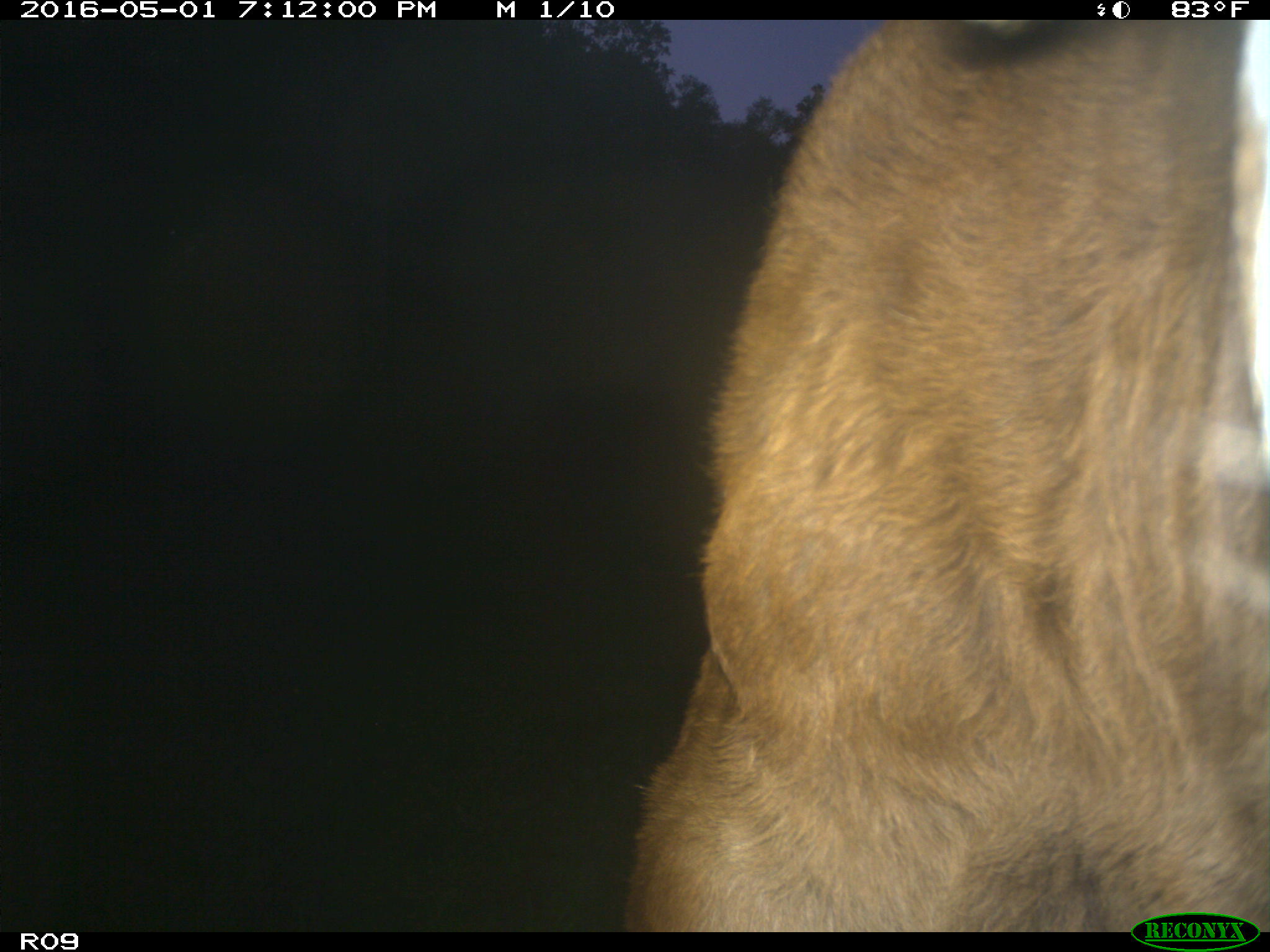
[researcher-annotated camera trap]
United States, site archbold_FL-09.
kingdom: Animalia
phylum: Chordata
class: Mammalia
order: Artiodactyla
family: Bovidae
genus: Bos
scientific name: Bos taurus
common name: domestic cow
Bos taurus (domestic cow).